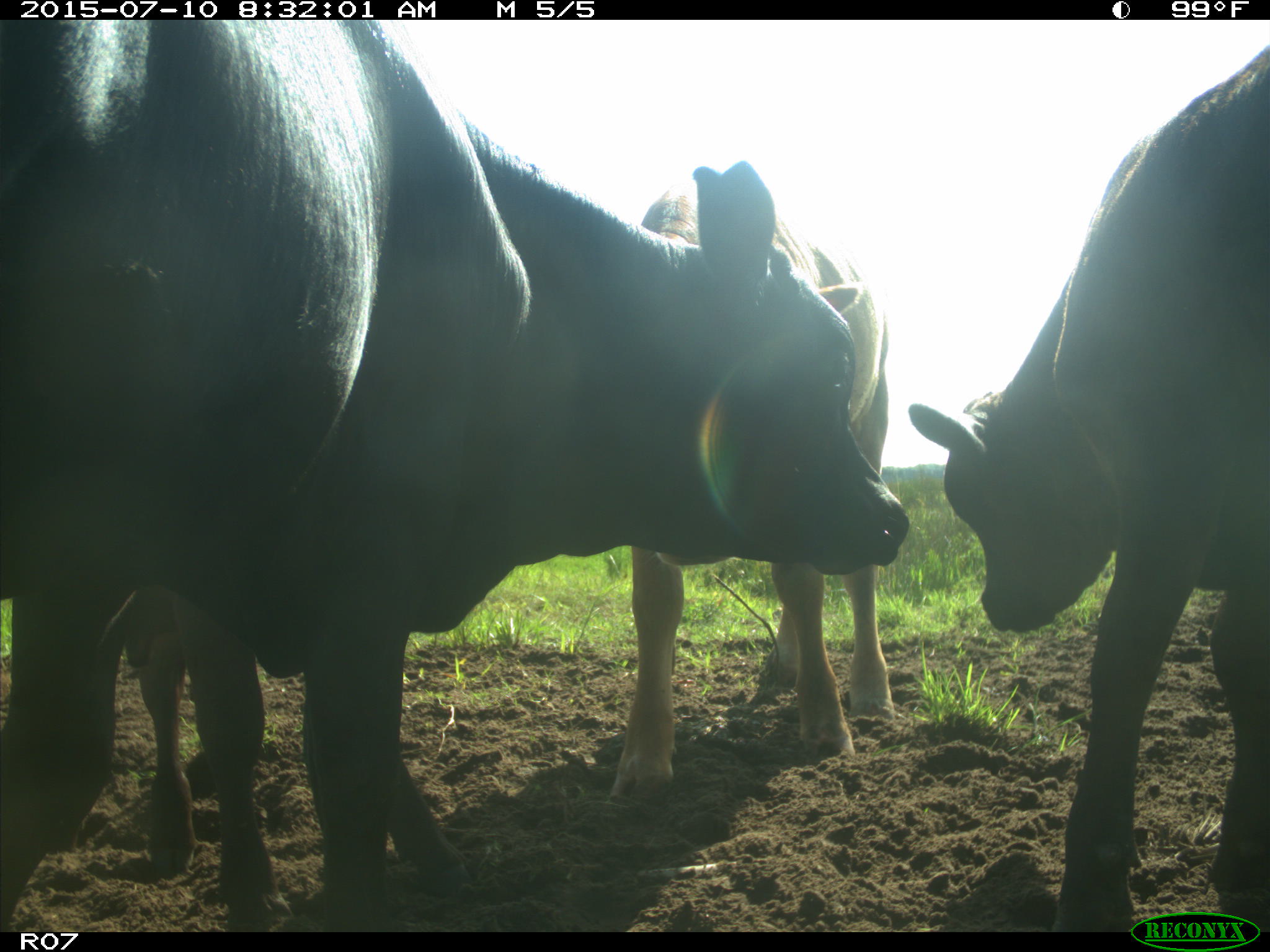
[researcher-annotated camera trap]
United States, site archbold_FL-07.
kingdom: Animalia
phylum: Chordata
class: Mammalia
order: Artiodactyla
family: Bovidae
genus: Bos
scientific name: Bos taurus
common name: domestic cow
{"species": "Bos taurus (domestic cow)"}